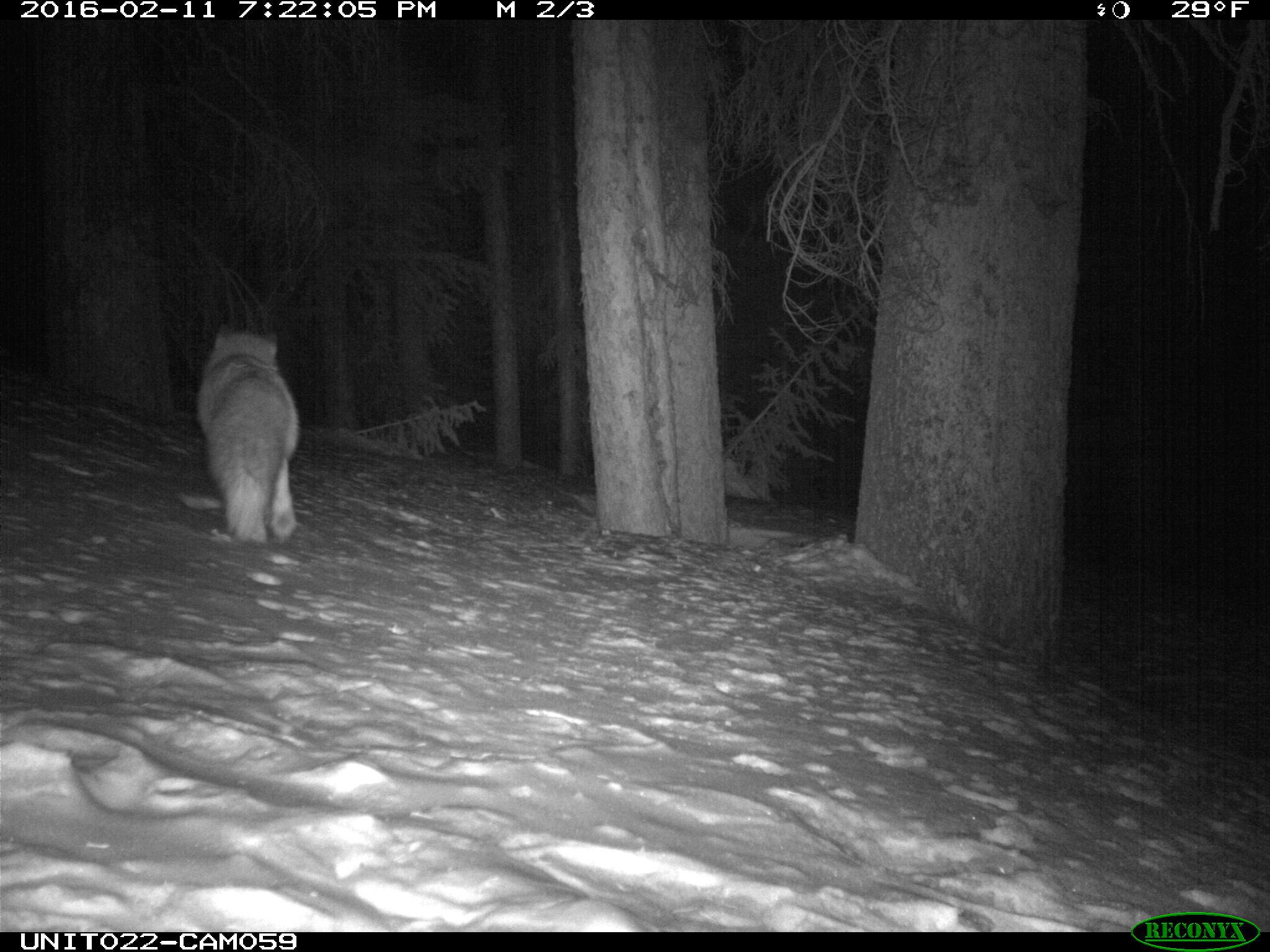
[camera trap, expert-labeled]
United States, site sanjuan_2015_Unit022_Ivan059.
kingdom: Animalia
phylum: Chordata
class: Mammalia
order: Carnivora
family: Canidae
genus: Vulpes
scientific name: Vulpes vulpes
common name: red fox